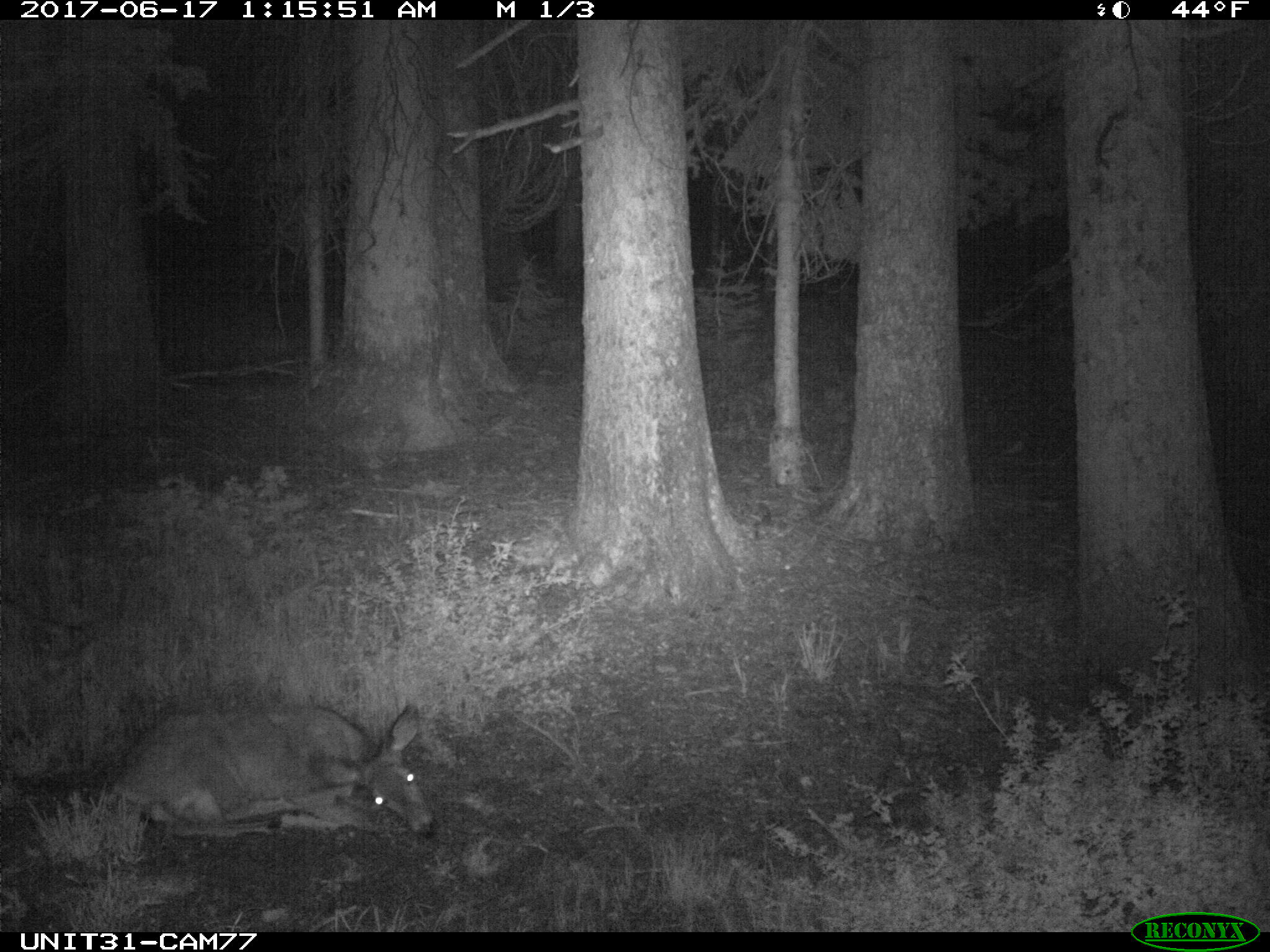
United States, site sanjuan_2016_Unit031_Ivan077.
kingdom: Animalia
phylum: Chordata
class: Mammalia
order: Artiodactyla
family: Cervidae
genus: Odocoileus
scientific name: Odocoileus hemionus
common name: mule deer